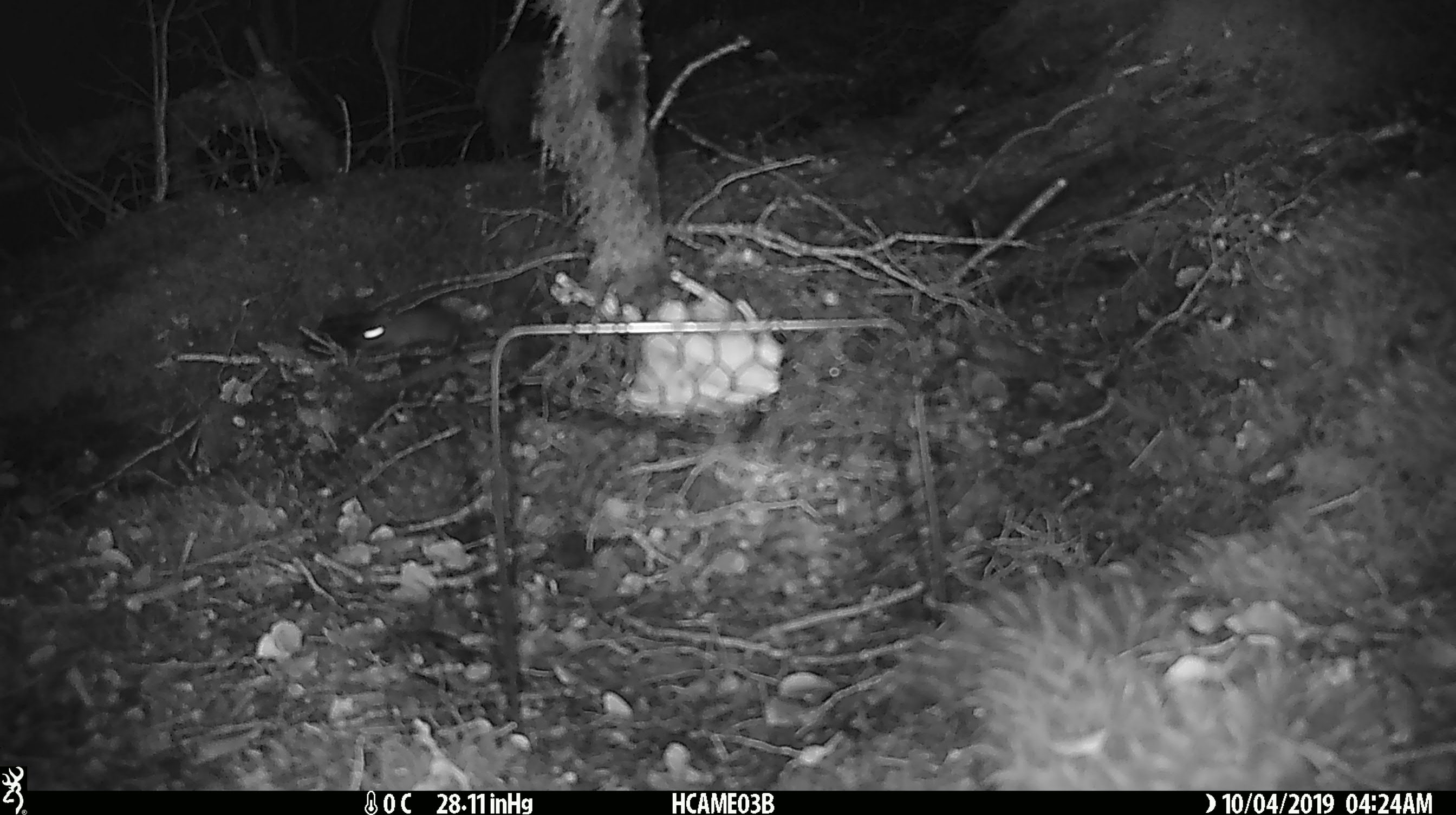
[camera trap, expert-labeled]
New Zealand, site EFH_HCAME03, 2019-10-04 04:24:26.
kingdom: Animalia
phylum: Chordata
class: Mammalia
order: Rodentia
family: Muridae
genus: Mus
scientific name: Mus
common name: mouse